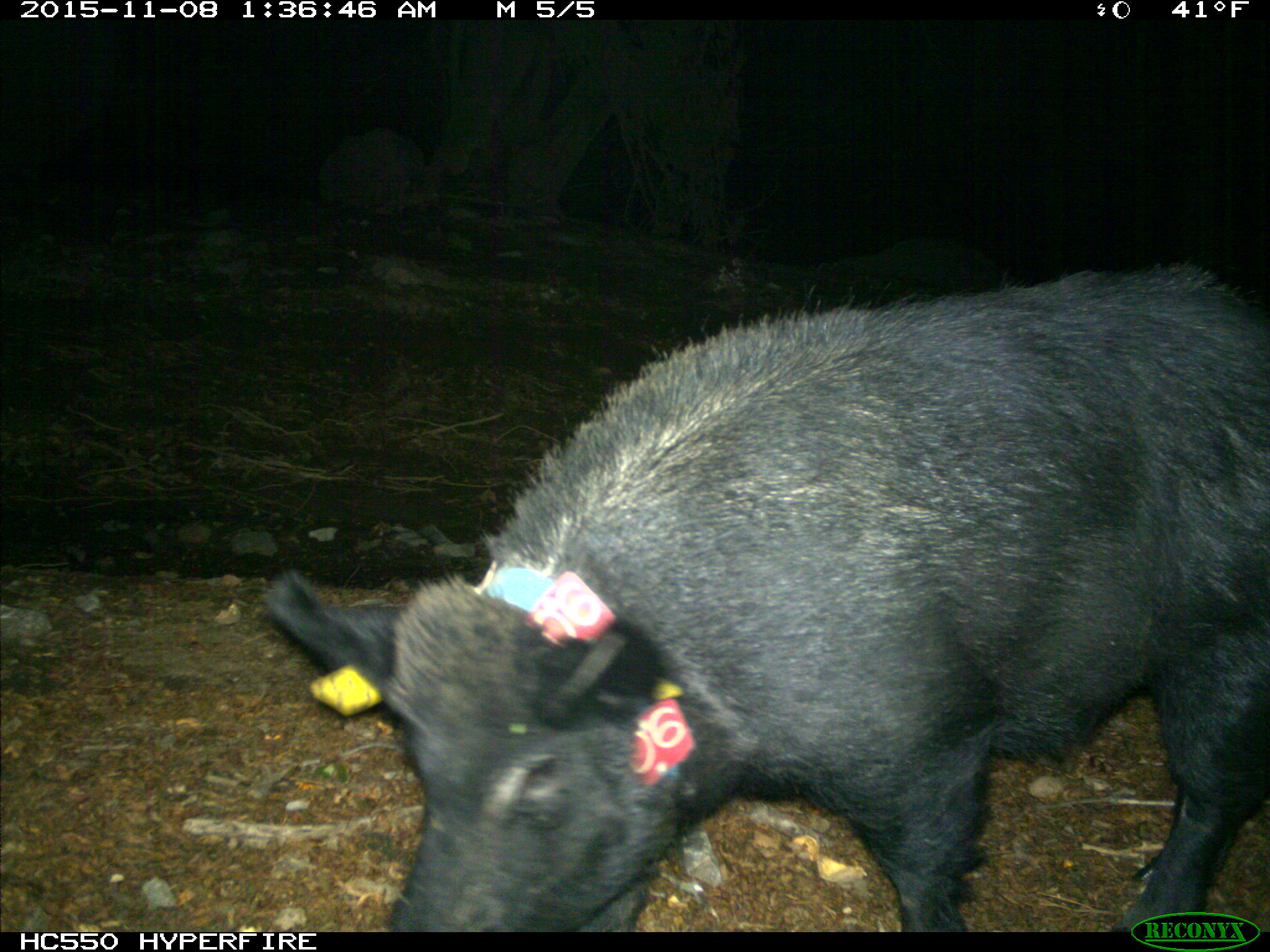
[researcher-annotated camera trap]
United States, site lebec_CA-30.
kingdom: Animalia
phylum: Chordata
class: Mammalia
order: Artiodactyla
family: Suidae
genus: Sus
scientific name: Sus scrofa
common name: wild boar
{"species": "Sus scrofa (wild boar)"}